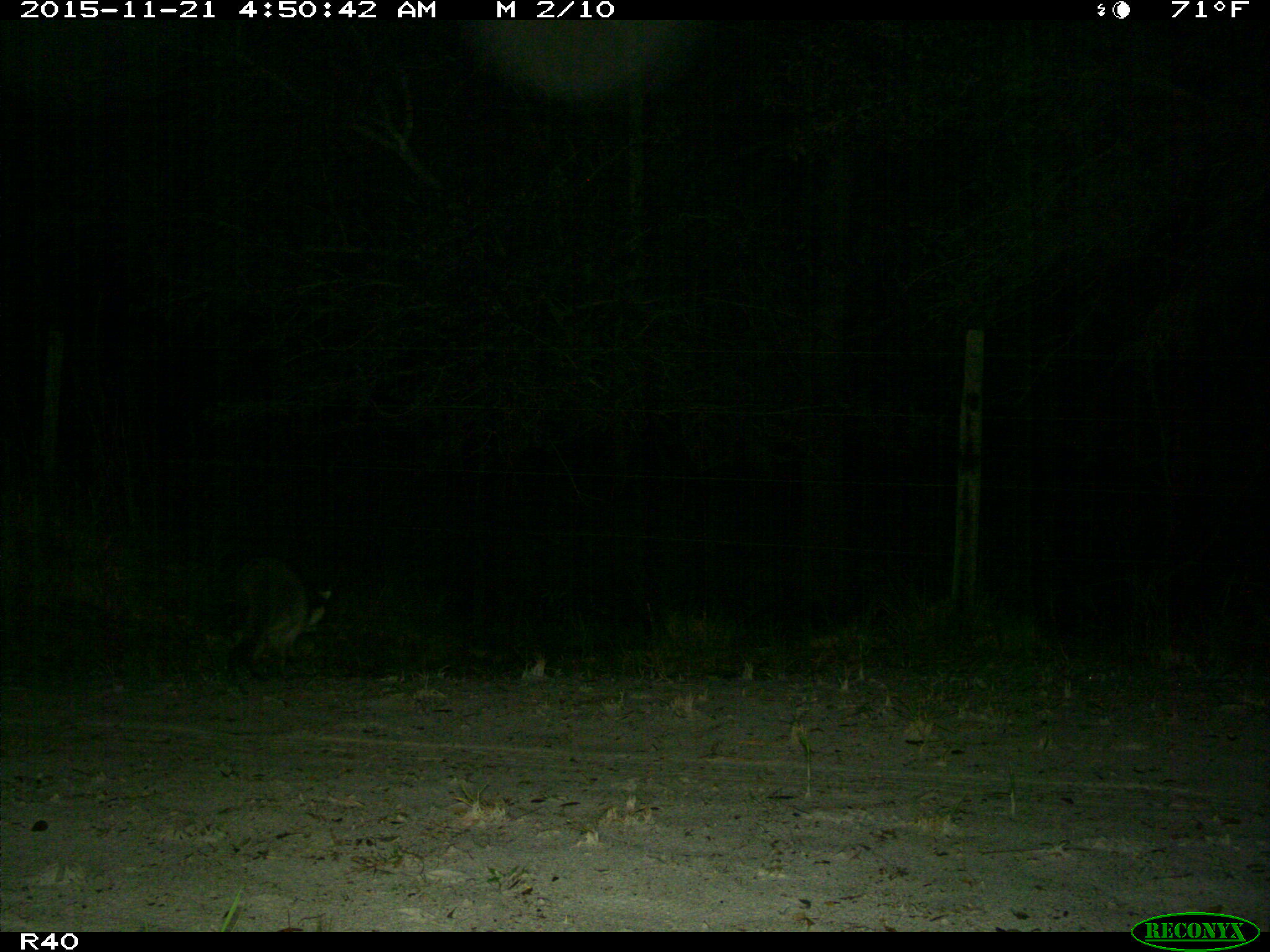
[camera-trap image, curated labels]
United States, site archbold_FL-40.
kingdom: Animalia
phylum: Chordata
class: Mammalia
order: Carnivora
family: Procyonidae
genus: Procyon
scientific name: Procyon lotor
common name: common raccoon